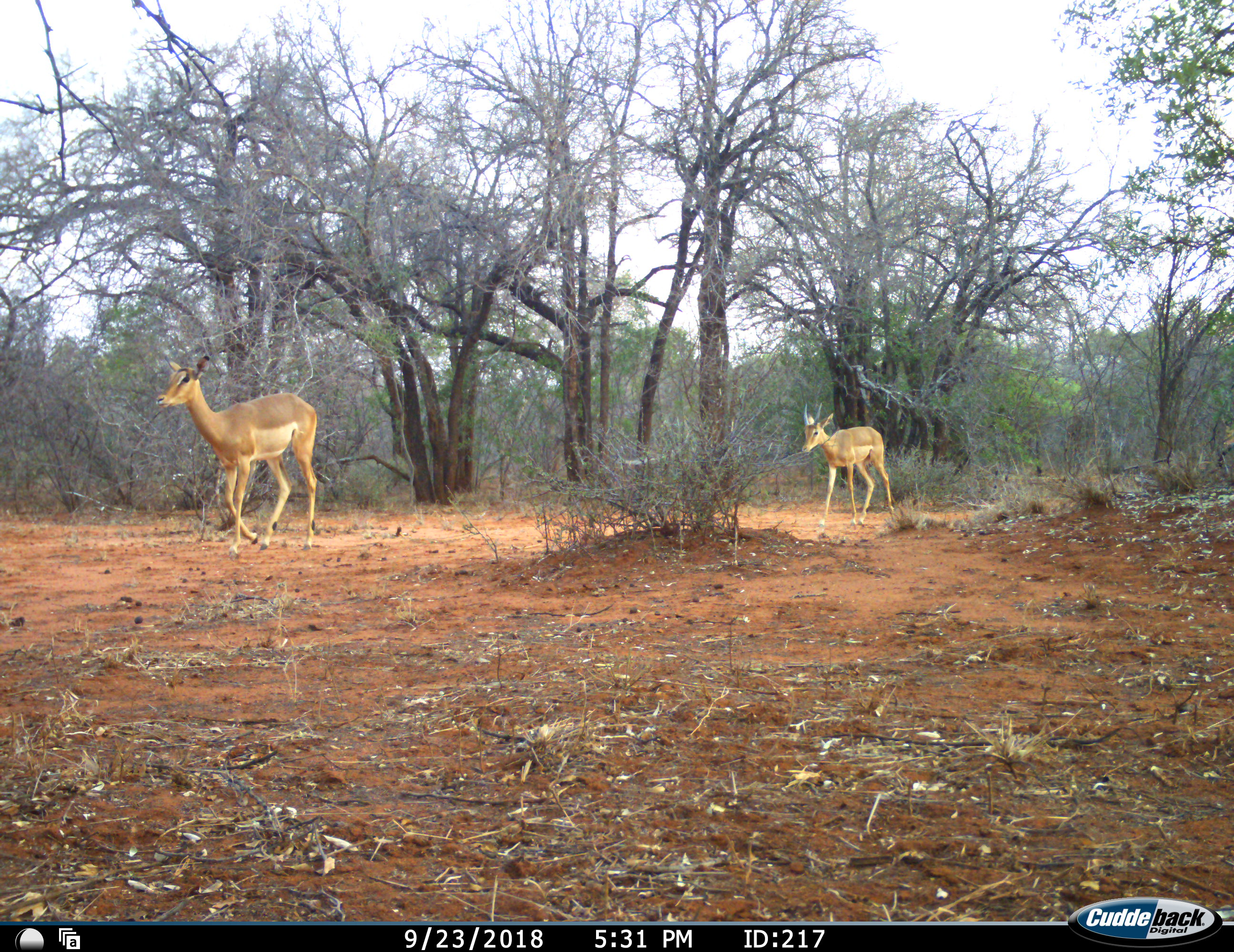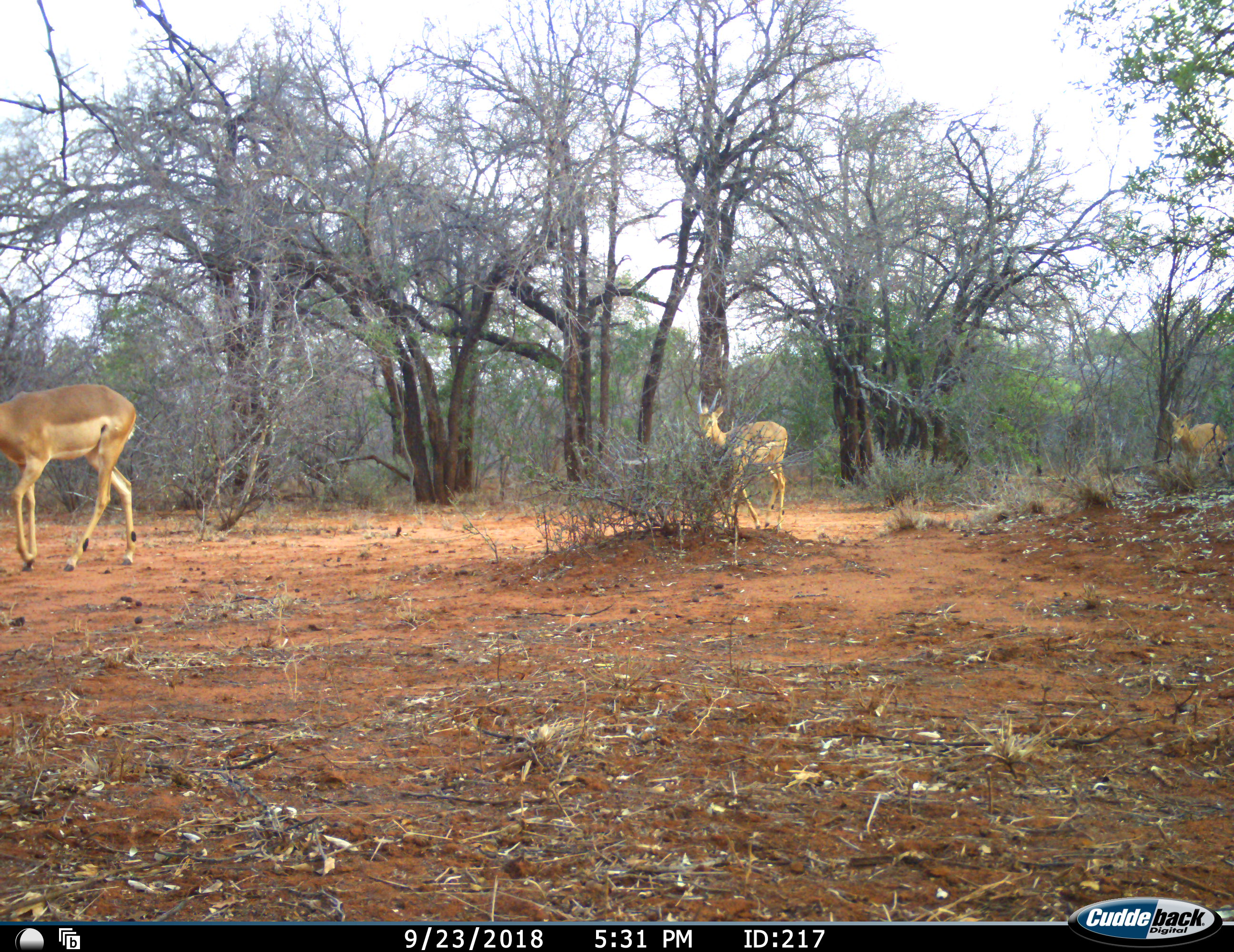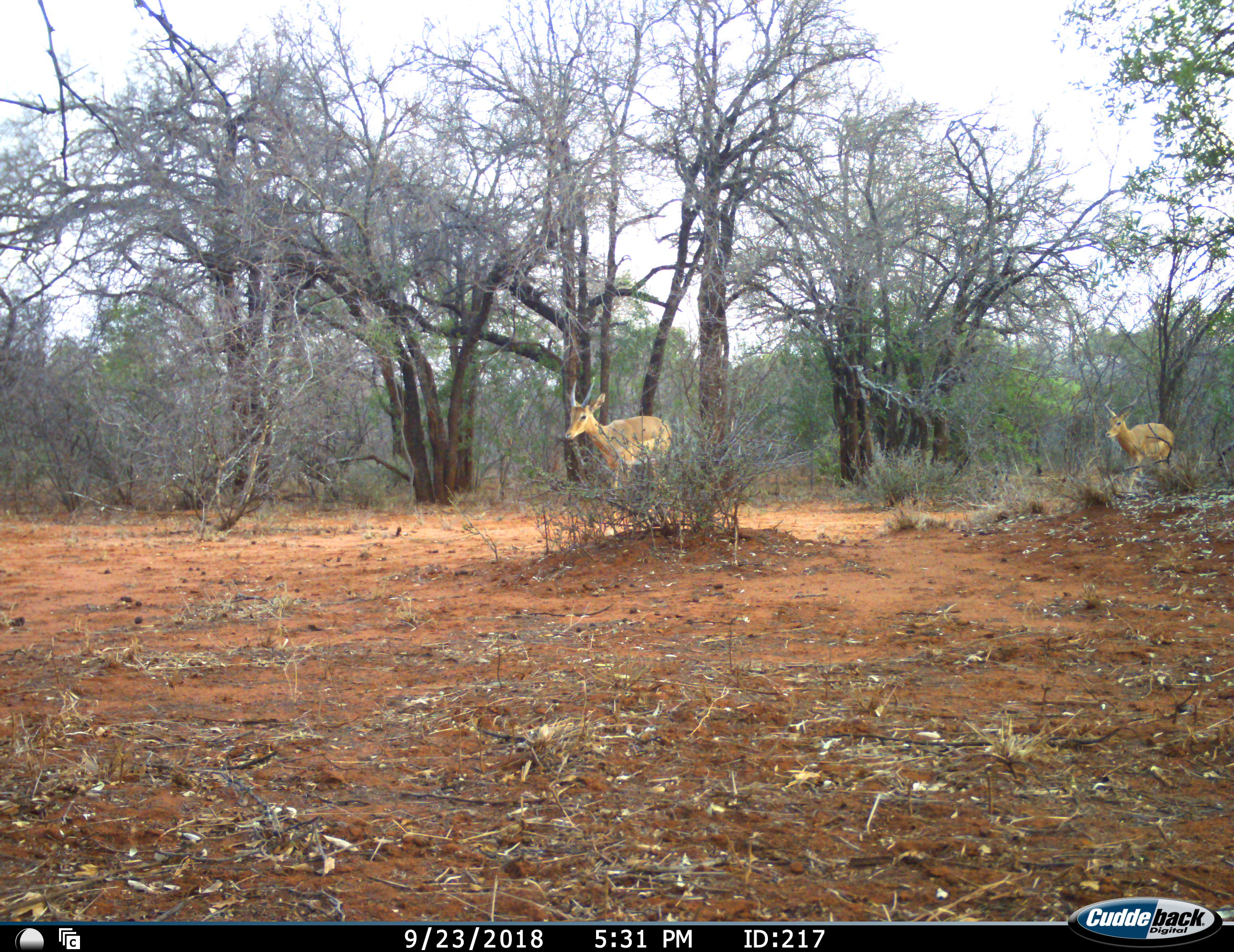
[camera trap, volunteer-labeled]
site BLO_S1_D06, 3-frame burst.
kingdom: Animalia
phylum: Chordata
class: Mammalia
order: Artiodactyla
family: Bovidae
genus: Aepyceros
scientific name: Aepyceros melampus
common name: impala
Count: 3.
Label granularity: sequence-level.